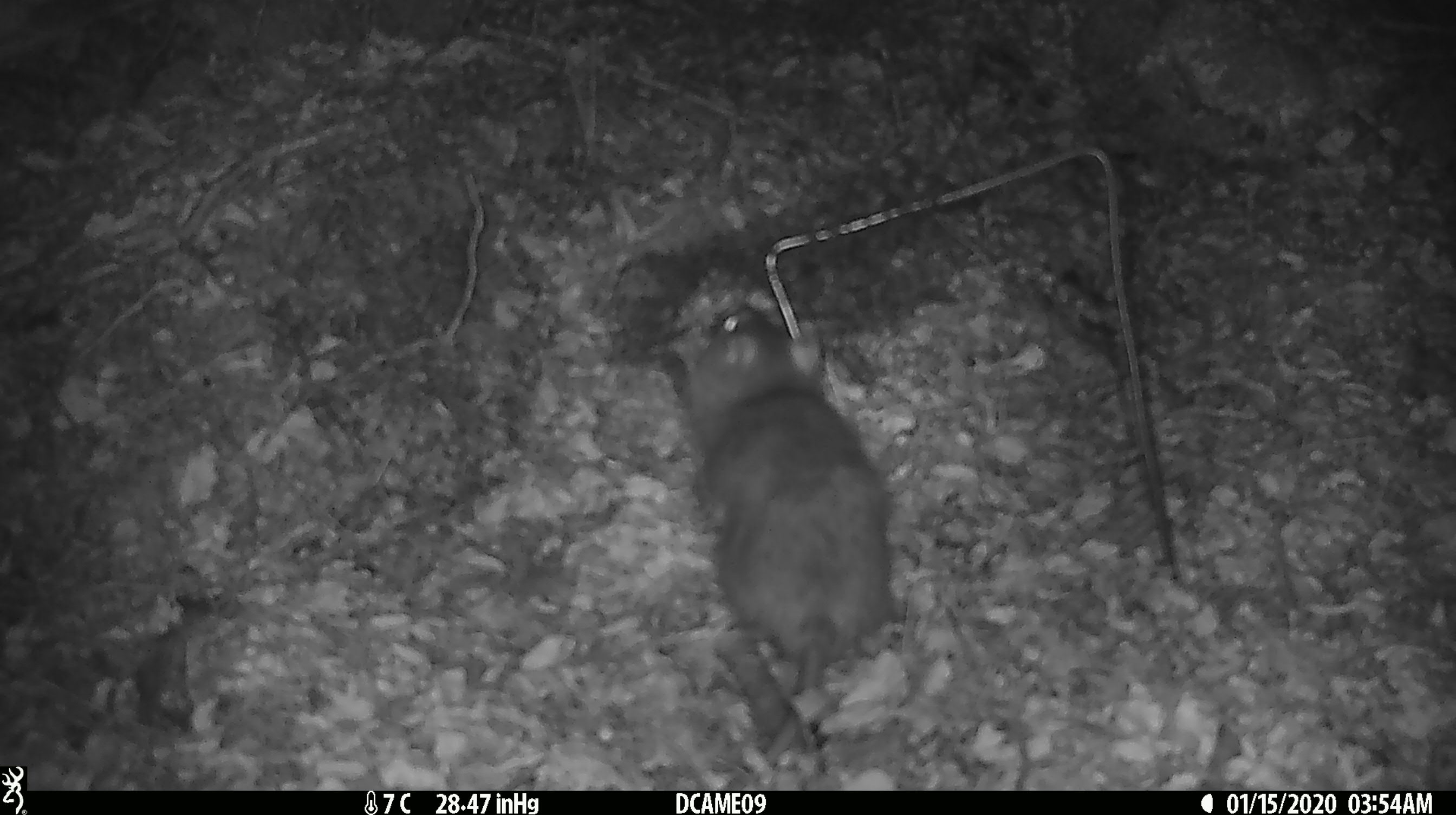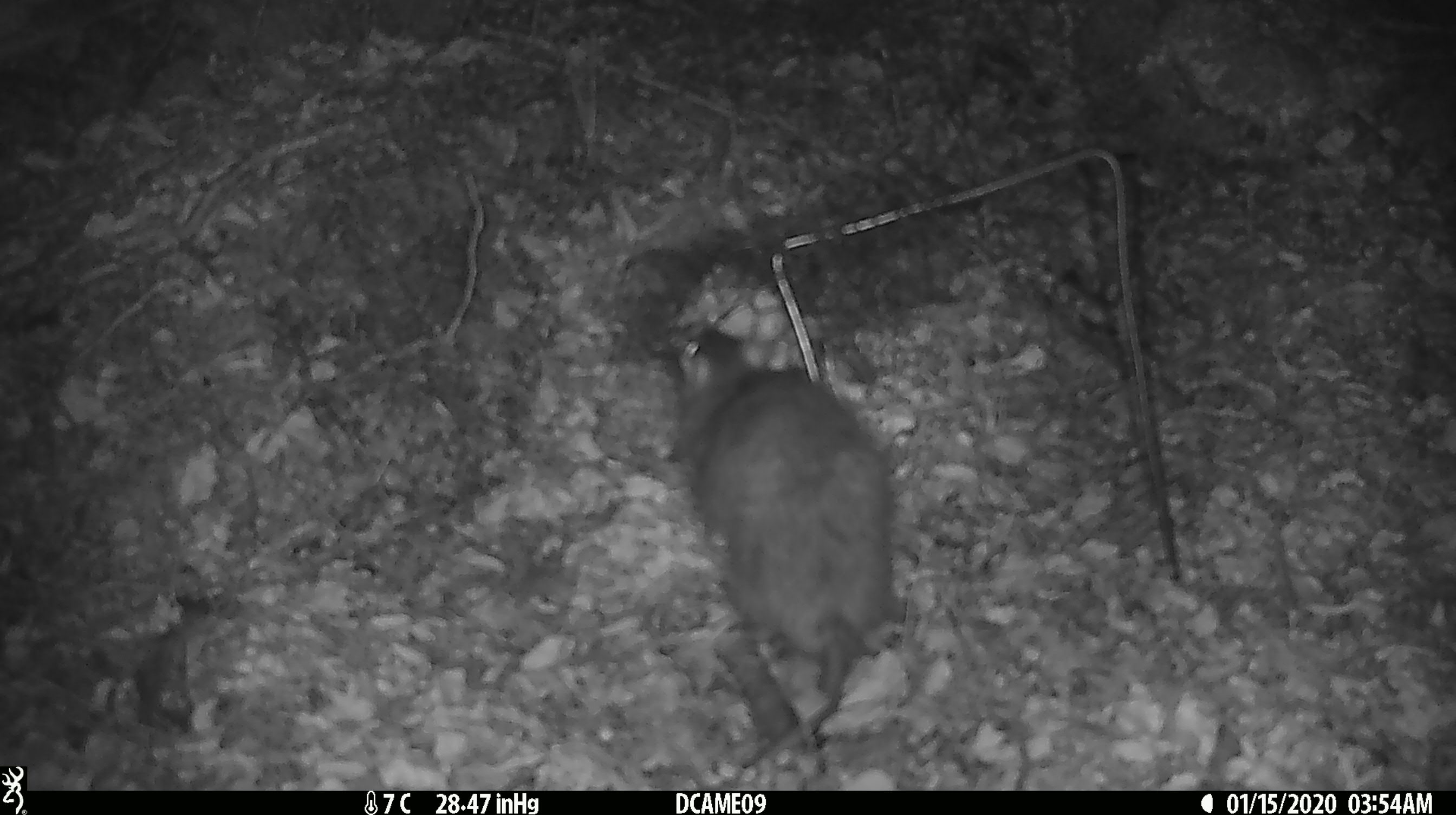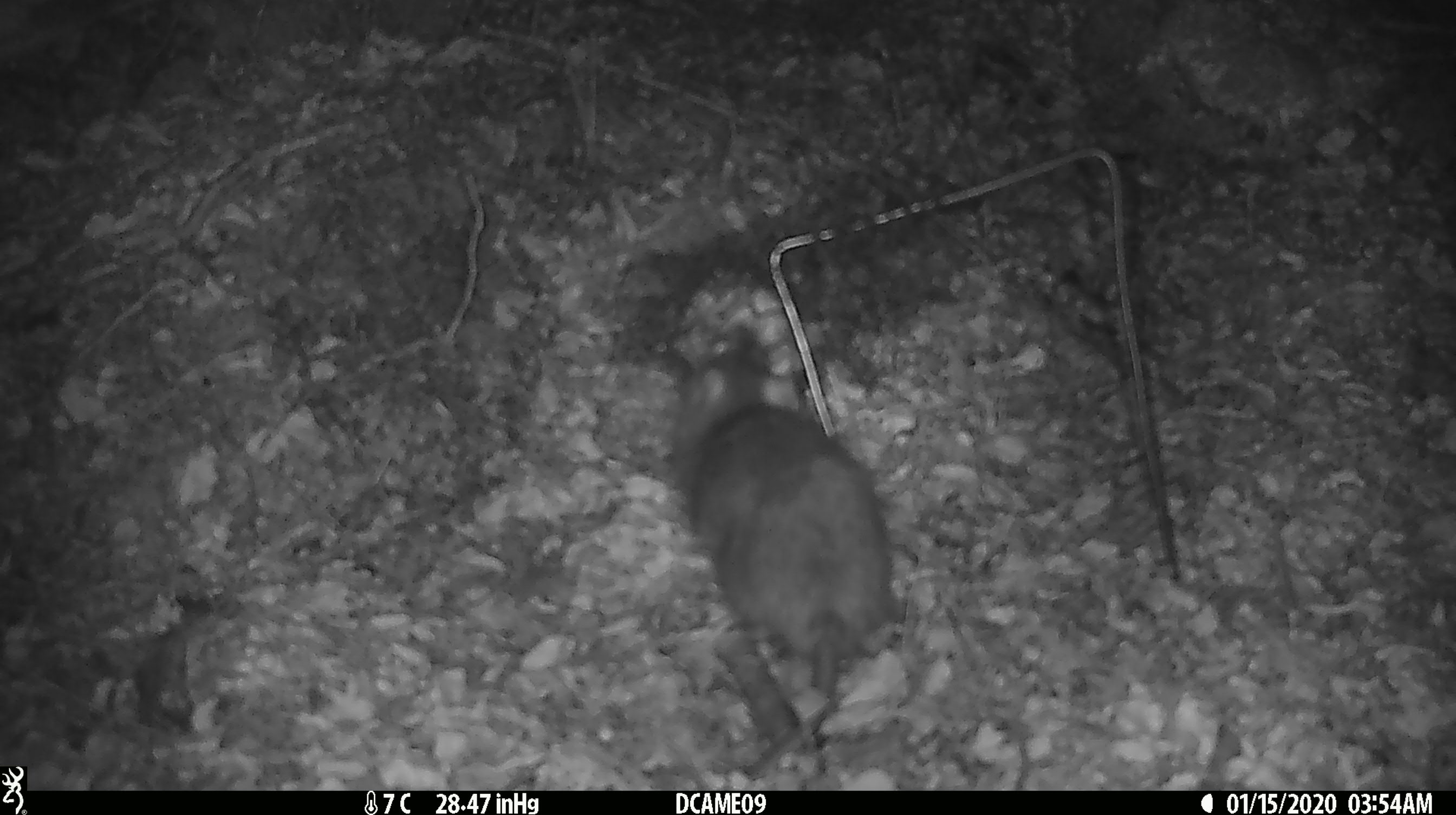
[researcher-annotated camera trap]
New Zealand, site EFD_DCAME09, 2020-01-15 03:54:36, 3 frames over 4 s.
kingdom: Animalia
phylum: Chordata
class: Mammalia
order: Rodentia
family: Muridae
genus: Rattus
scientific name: Rattus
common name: rat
Rat (Rattus).